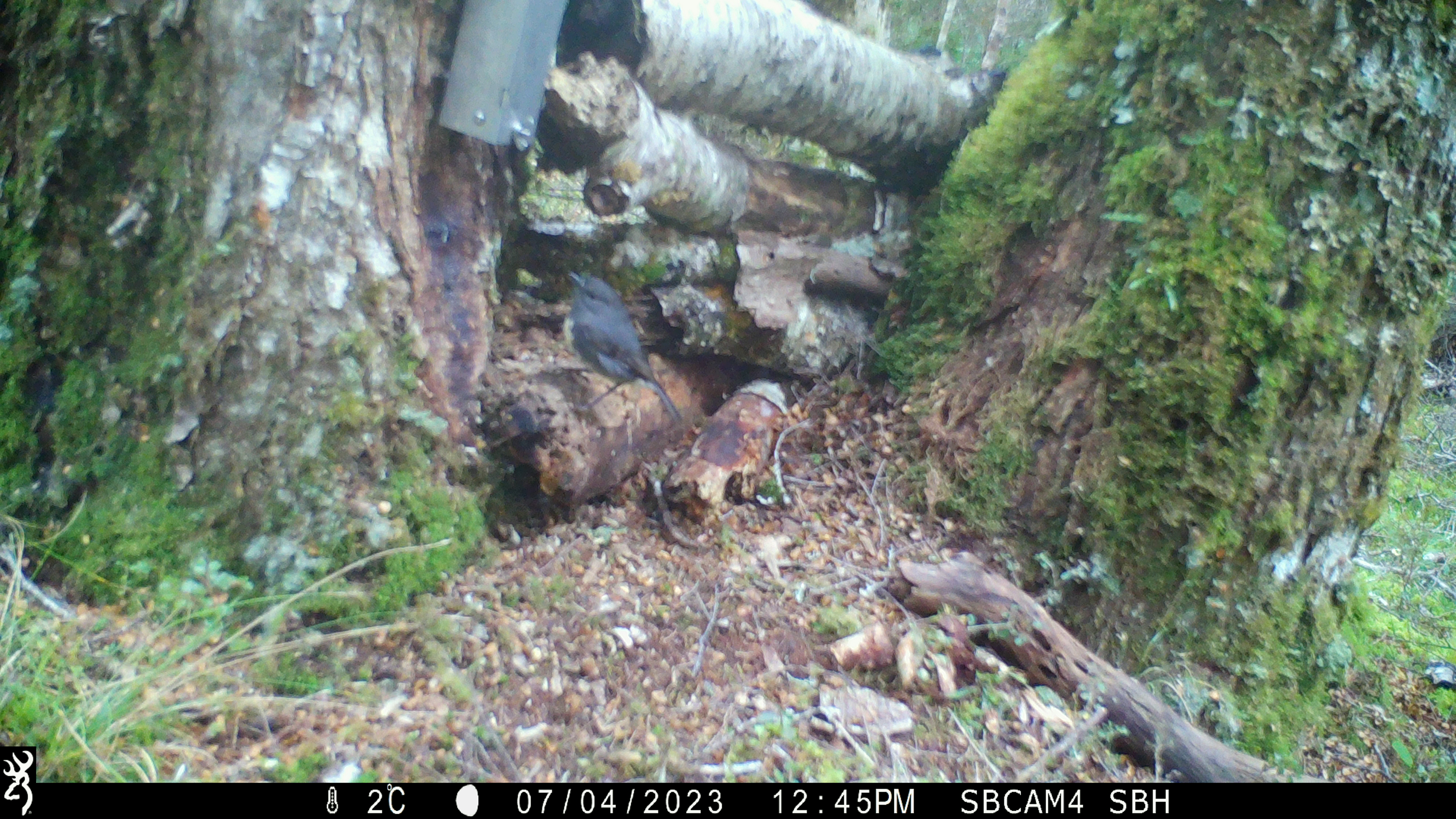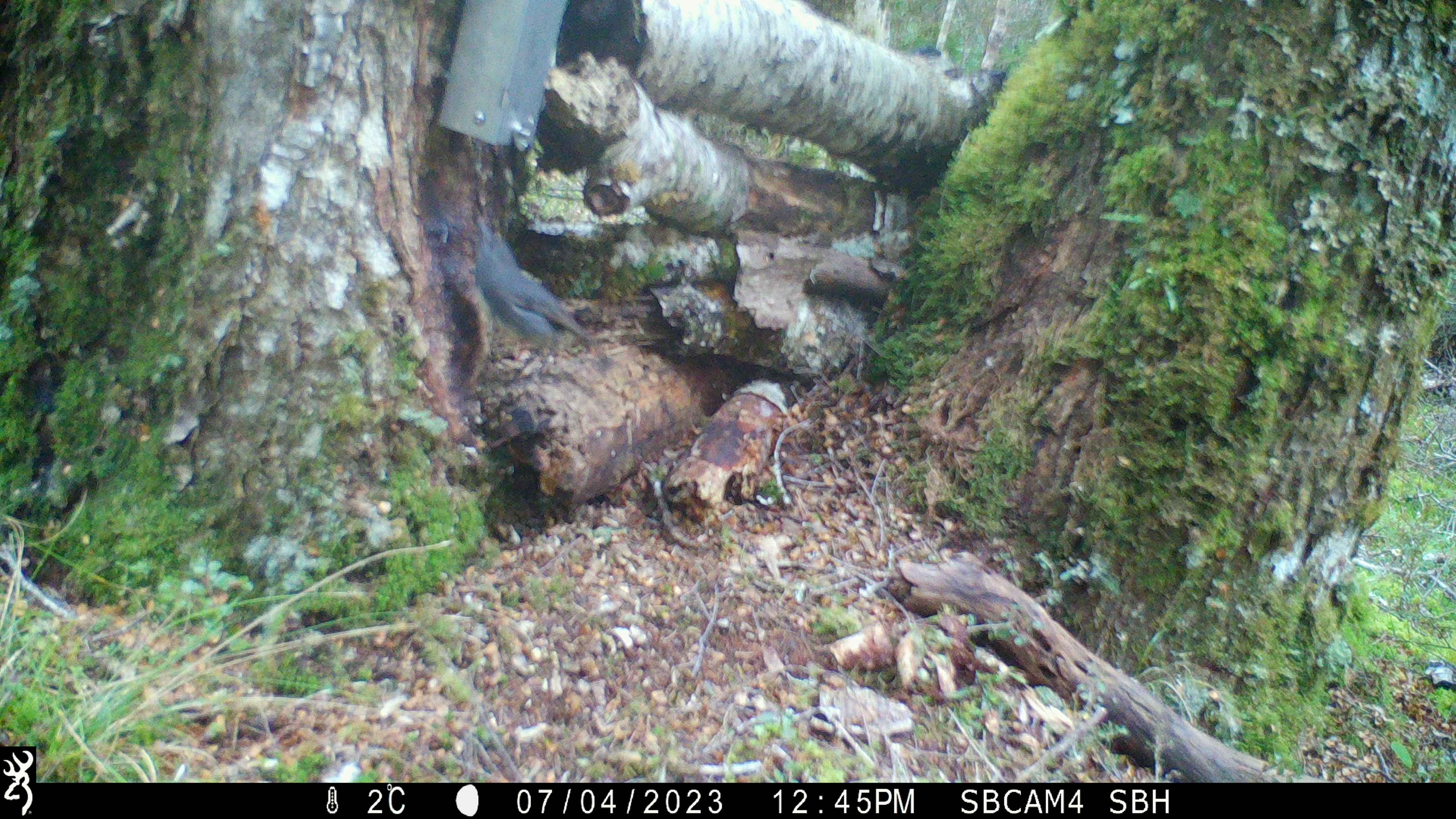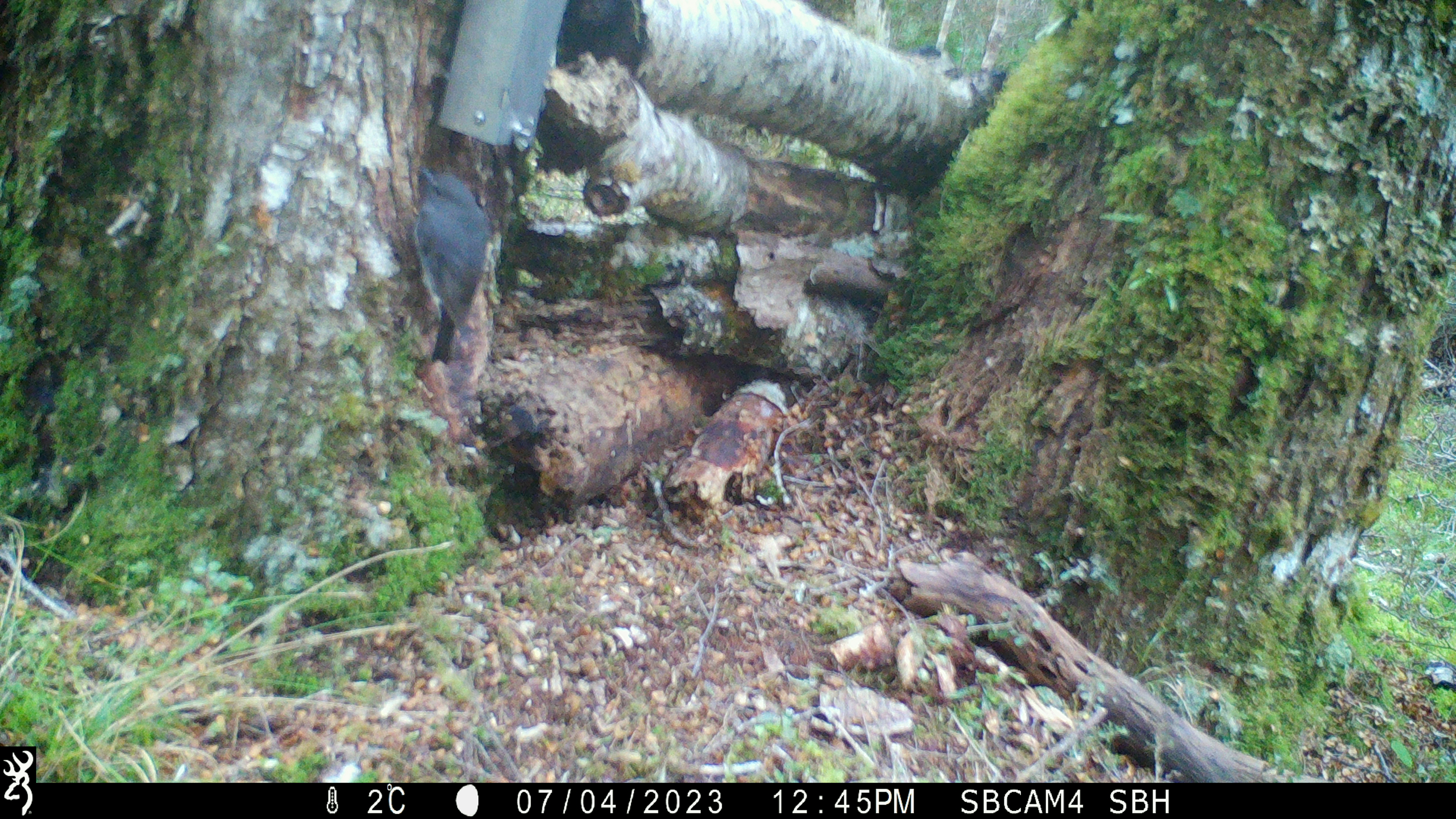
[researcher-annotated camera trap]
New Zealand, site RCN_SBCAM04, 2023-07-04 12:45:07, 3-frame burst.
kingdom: Animalia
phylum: Chordata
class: Aves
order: Passeriformes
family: Petroicidae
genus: Petroica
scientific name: Petroica australis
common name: new zealand robin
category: robin